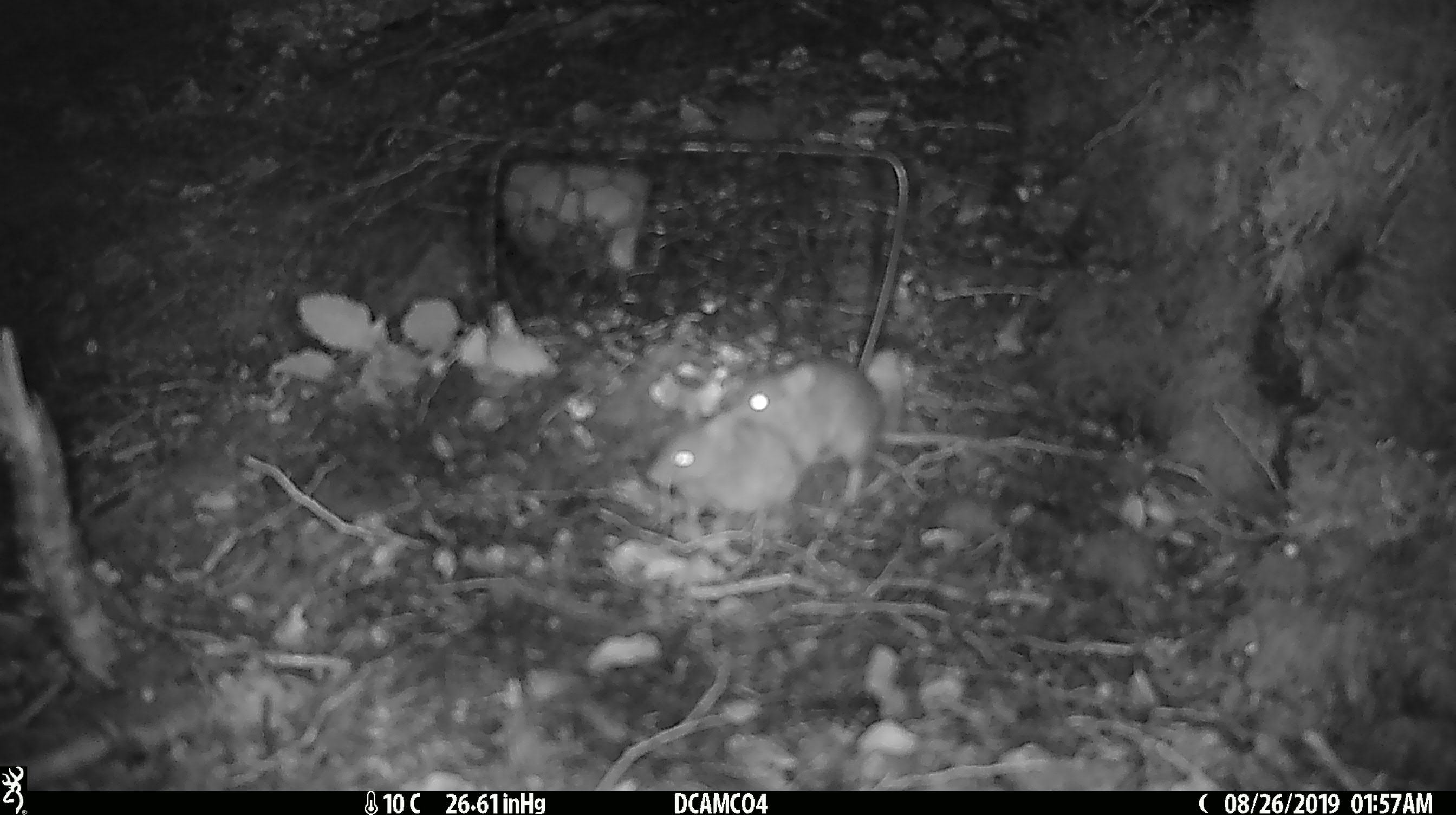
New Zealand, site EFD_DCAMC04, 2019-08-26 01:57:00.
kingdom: Animalia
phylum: Chordata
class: Mammalia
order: Rodentia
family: Muridae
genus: Mus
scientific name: Mus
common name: mouse